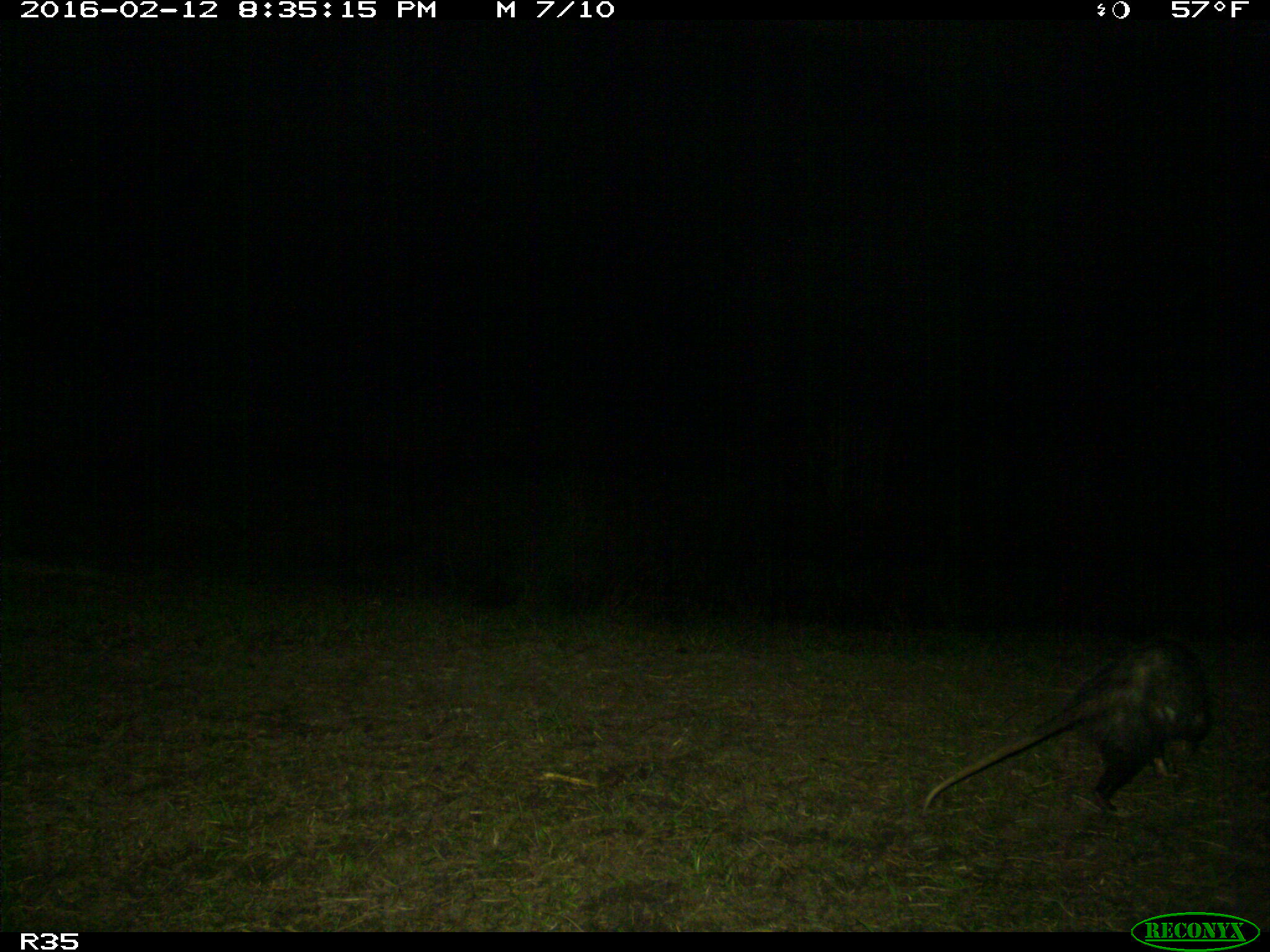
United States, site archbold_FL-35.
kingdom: Animalia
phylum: Chordata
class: Mammalia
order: Didelphimorphia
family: Didelphidae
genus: Didelphis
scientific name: Didelphis virginiana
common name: virginia opossum